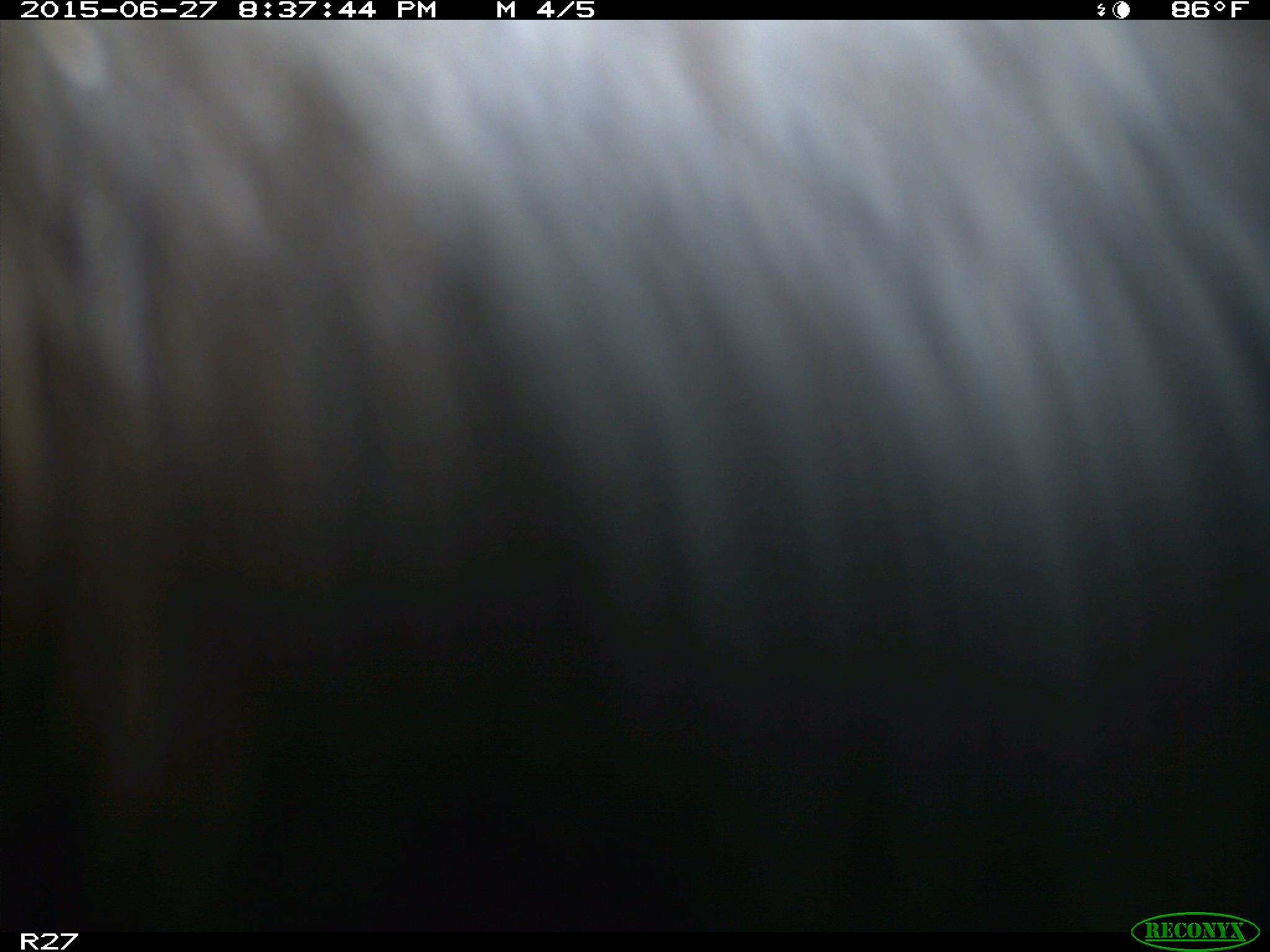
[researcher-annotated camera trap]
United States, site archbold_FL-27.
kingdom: Animalia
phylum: Chordata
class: Mammalia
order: Artiodactyla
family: Bovidae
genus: Bos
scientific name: Bos taurus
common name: domestic cow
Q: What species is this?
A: Bos taurus (domestic cow).